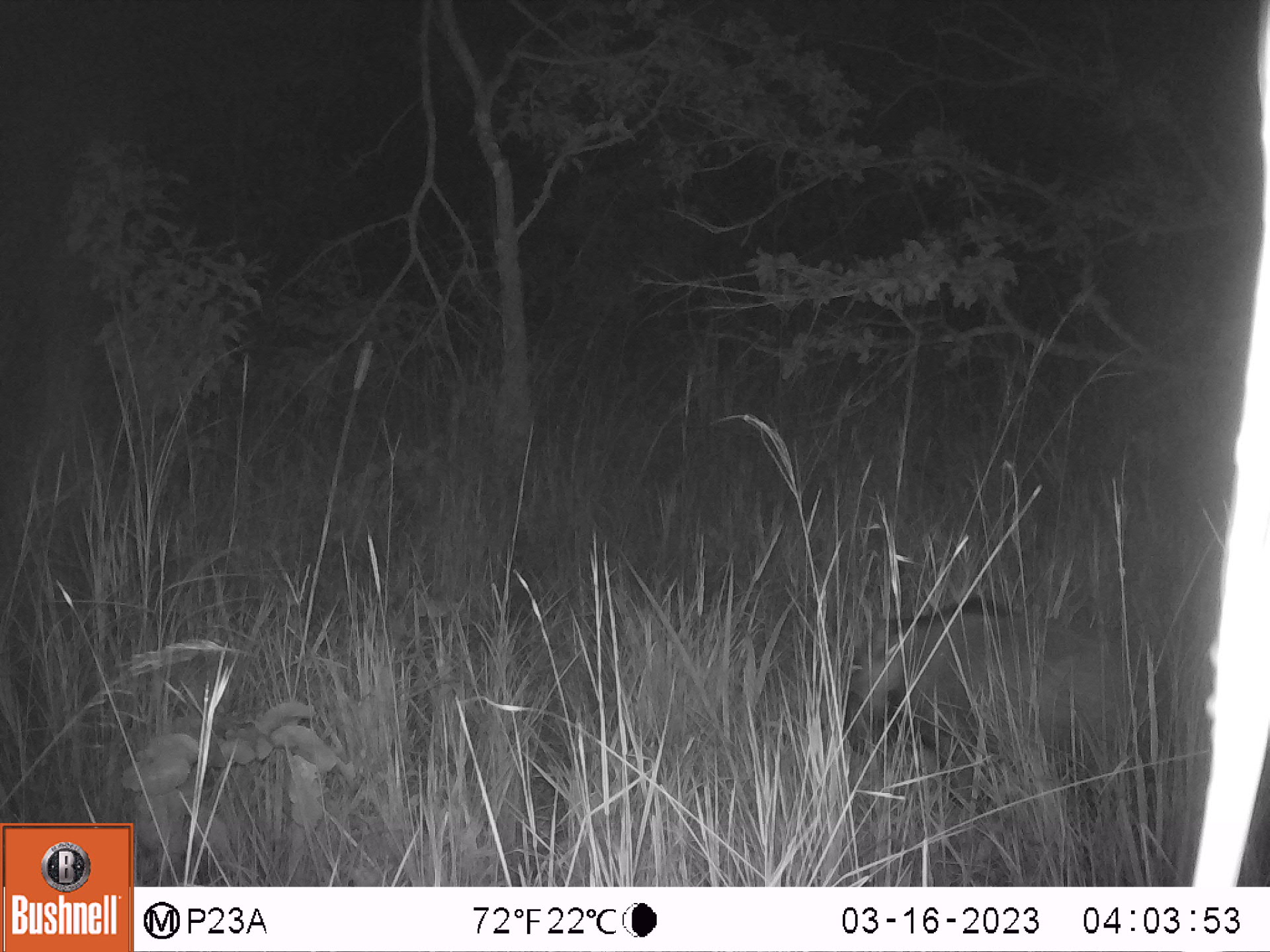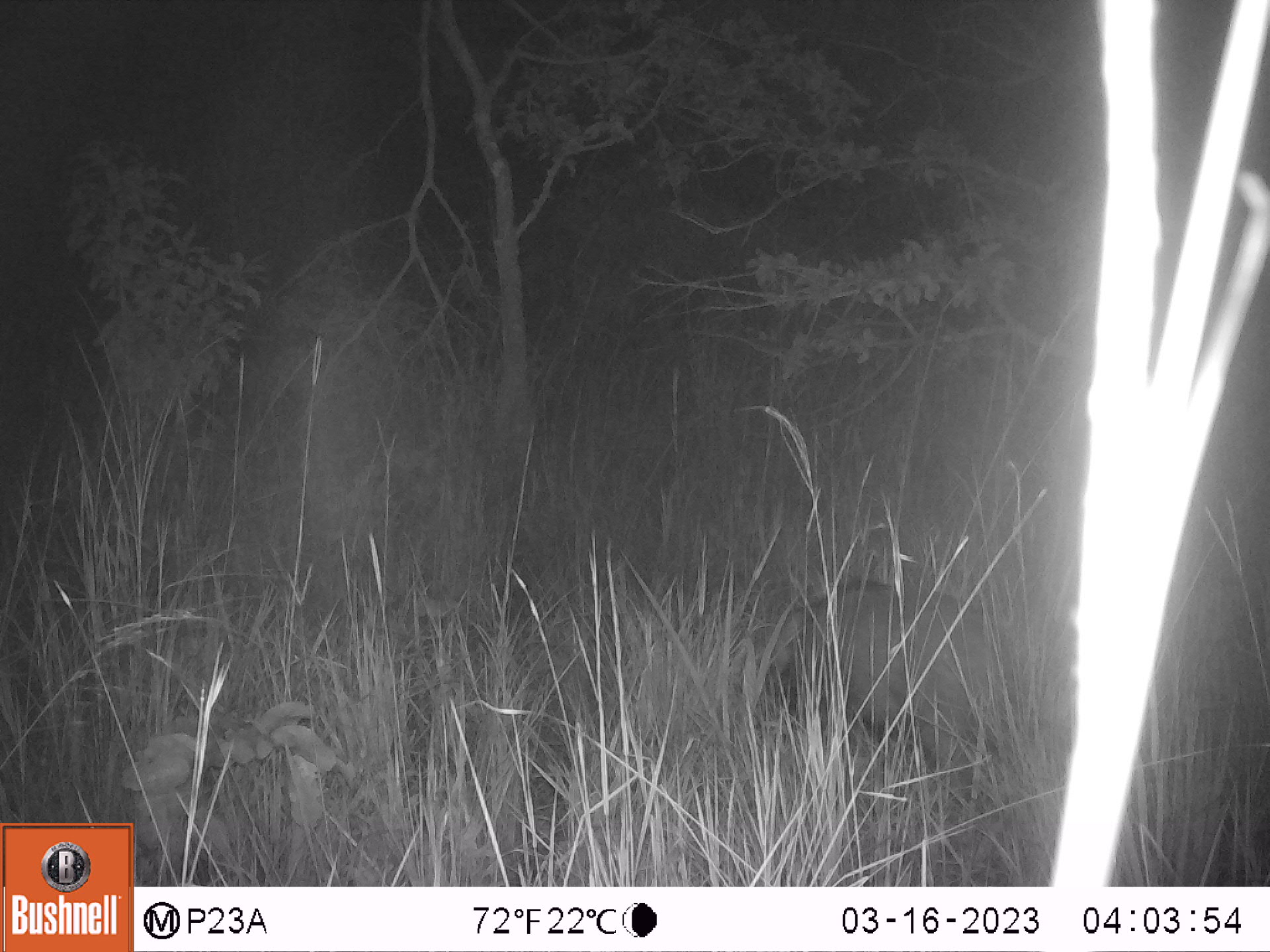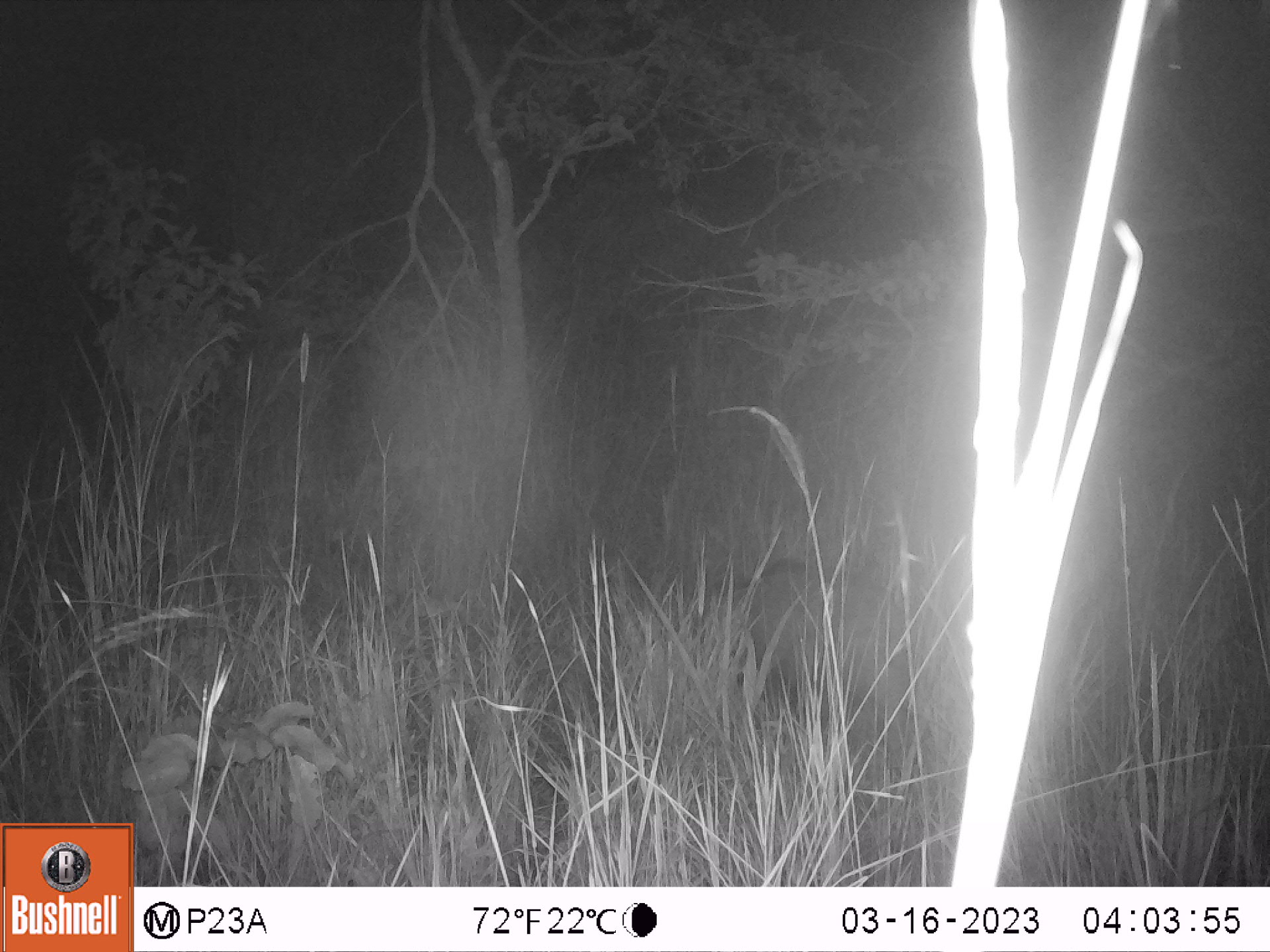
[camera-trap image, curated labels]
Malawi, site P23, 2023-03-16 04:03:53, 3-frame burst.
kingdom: Animalia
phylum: Chordata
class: Mammalia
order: Artiodactyla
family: Suidae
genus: Potamochoerus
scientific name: Potamochoerus larvatus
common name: bushpig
Bushpig (Potamochoerus larvatus), count 1.